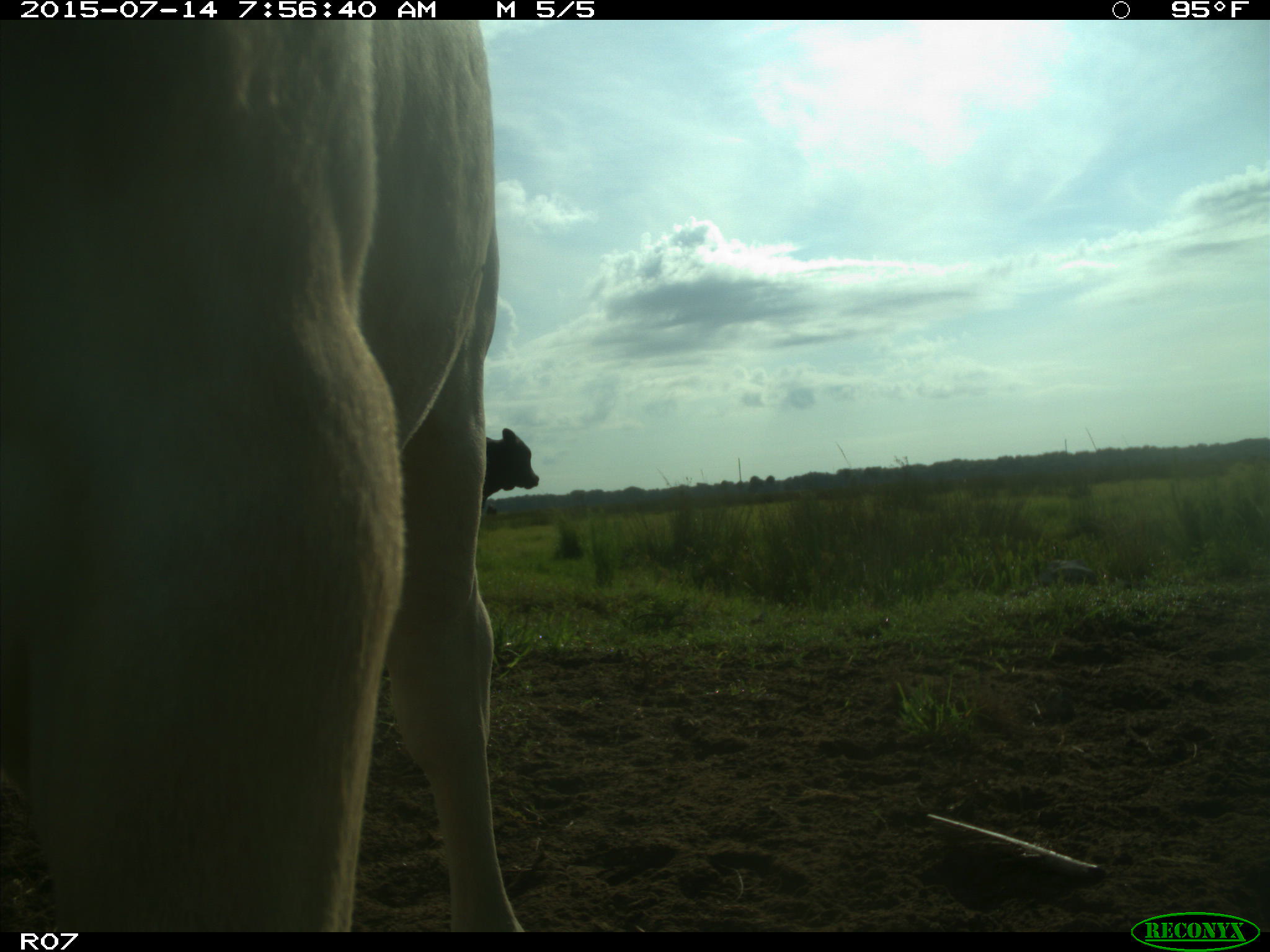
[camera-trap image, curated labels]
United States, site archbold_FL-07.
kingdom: Animalia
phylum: Chordata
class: Mammalia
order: Artiodactyla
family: Bovidae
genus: Bos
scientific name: Bos taurus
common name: domestic cow